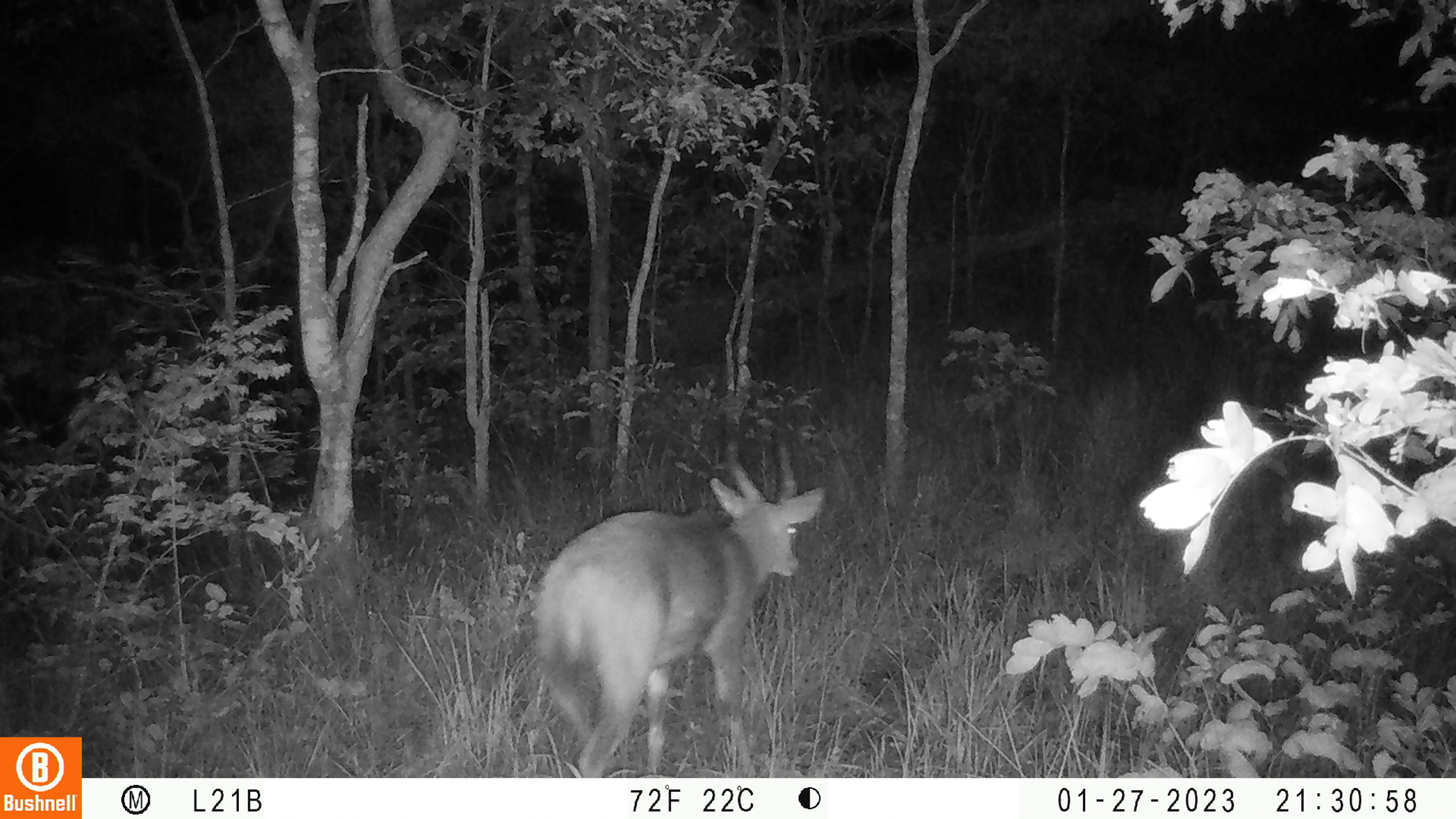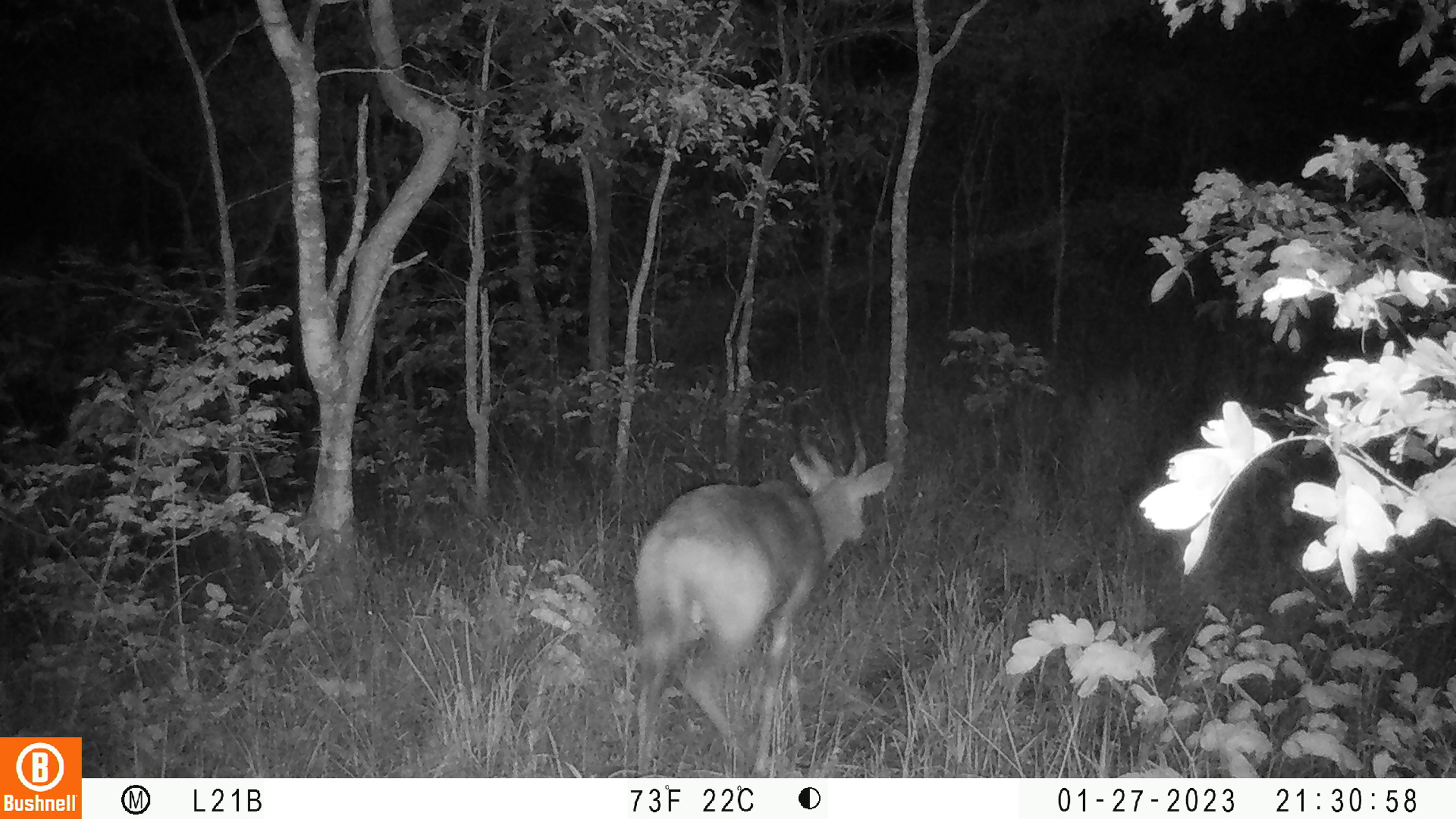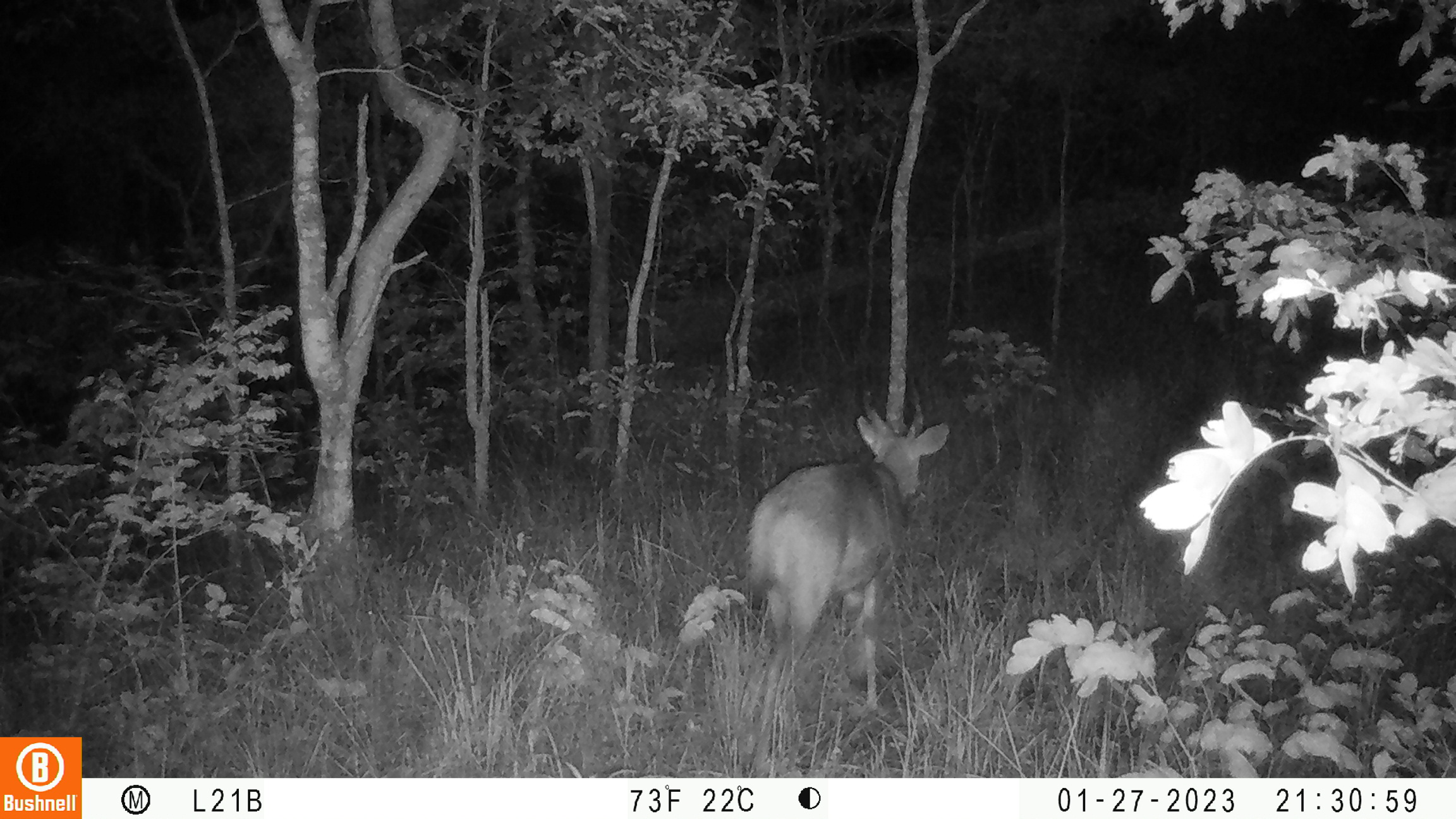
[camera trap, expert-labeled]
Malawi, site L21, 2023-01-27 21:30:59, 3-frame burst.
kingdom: Animalia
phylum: Chordata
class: Mammalia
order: Artiodactyla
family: Bovidae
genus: Tragelaphus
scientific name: Tragelaphus sylvaticus sylvaticus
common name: cape bushbuck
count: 1